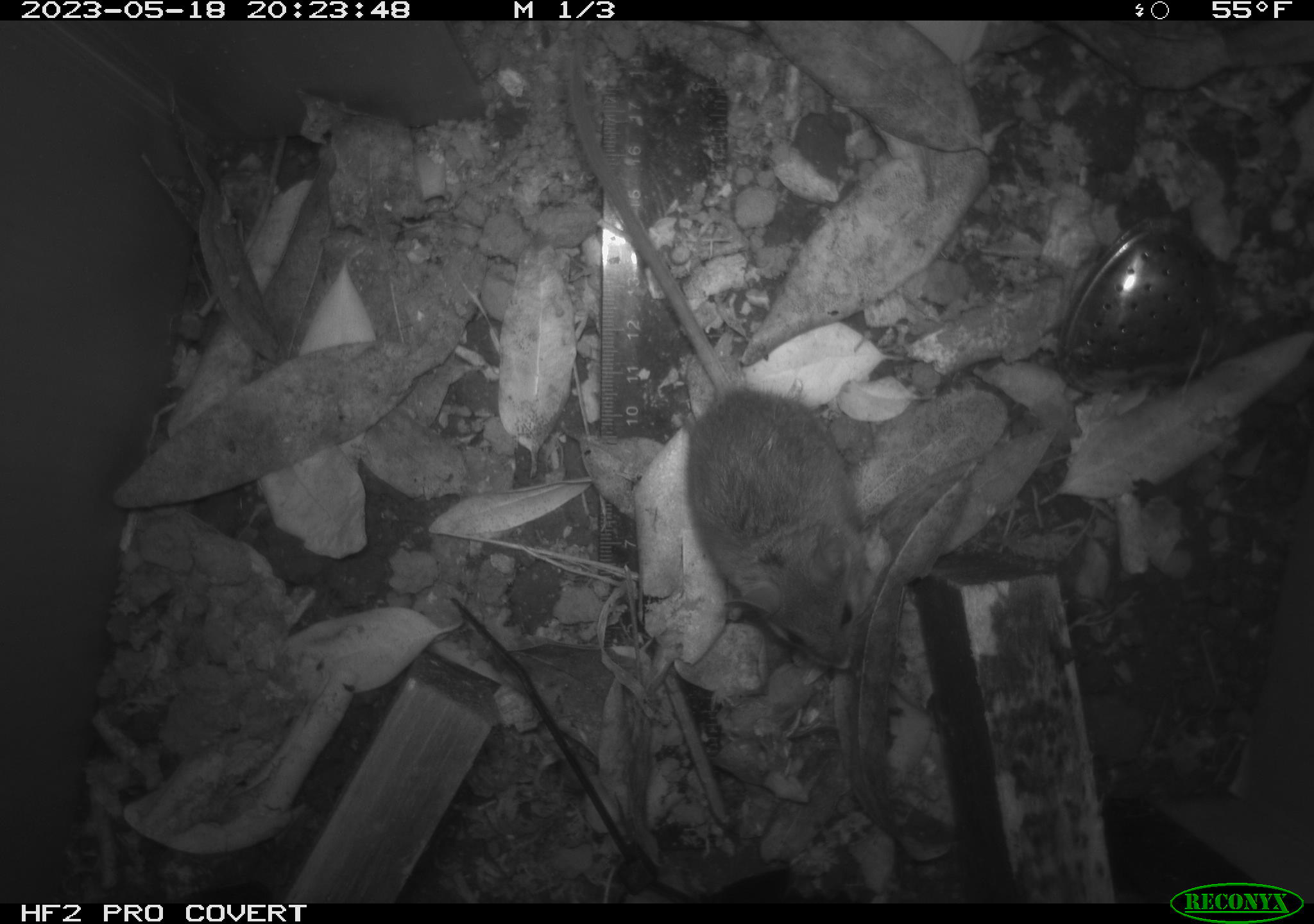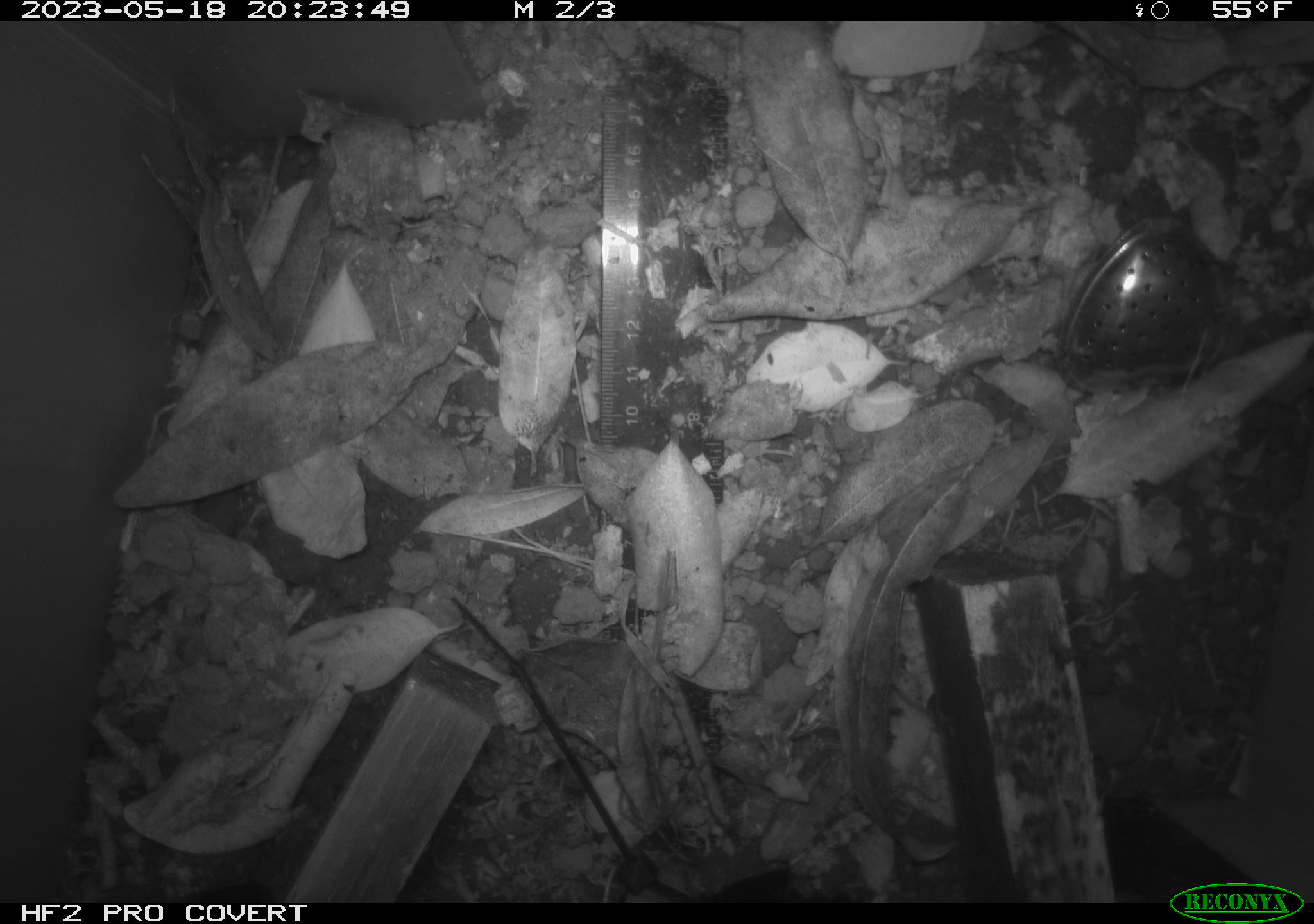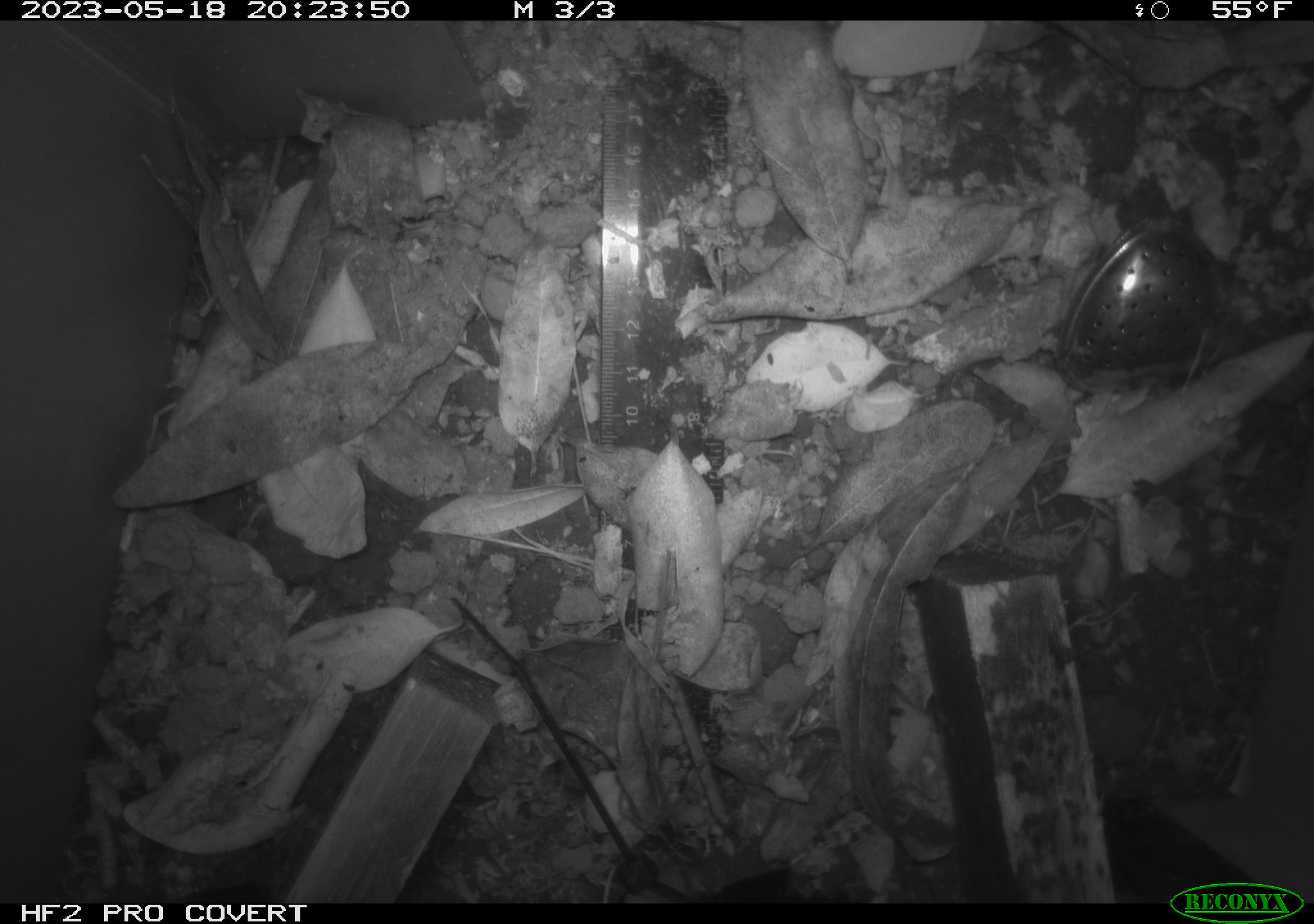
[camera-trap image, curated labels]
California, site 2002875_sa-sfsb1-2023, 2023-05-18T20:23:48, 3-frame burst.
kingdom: Animalia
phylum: Chordata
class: Mammalia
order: Rodentia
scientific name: Rodentia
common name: mouse species